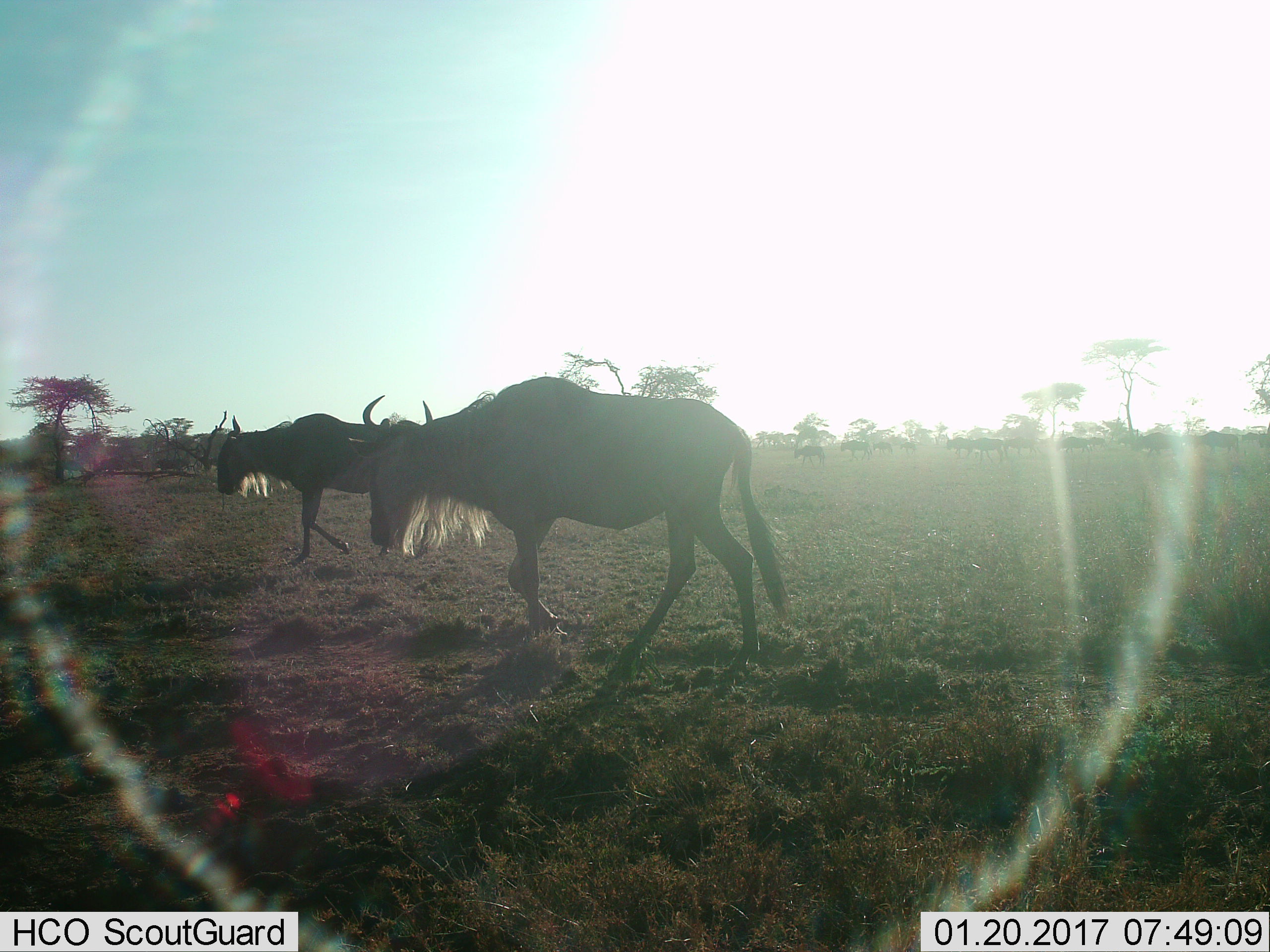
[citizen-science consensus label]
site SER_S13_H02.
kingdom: Animalia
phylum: Chordata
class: Mammalia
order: Artiodactyla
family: Bovidae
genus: Connochaetes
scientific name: Connochaetes taurinus taurinus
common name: blue wildebeest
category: wildebeestblue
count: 11-50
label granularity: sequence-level